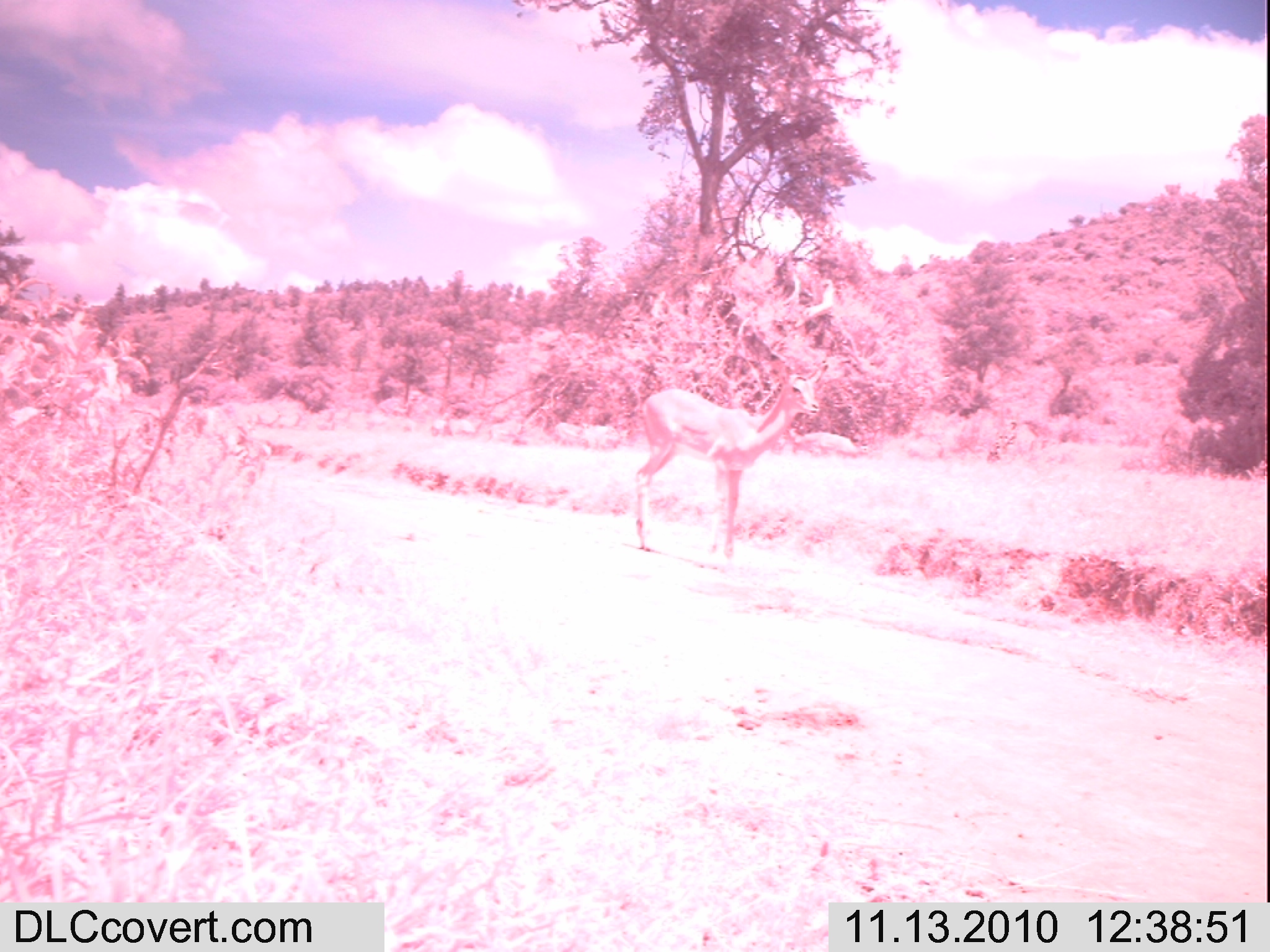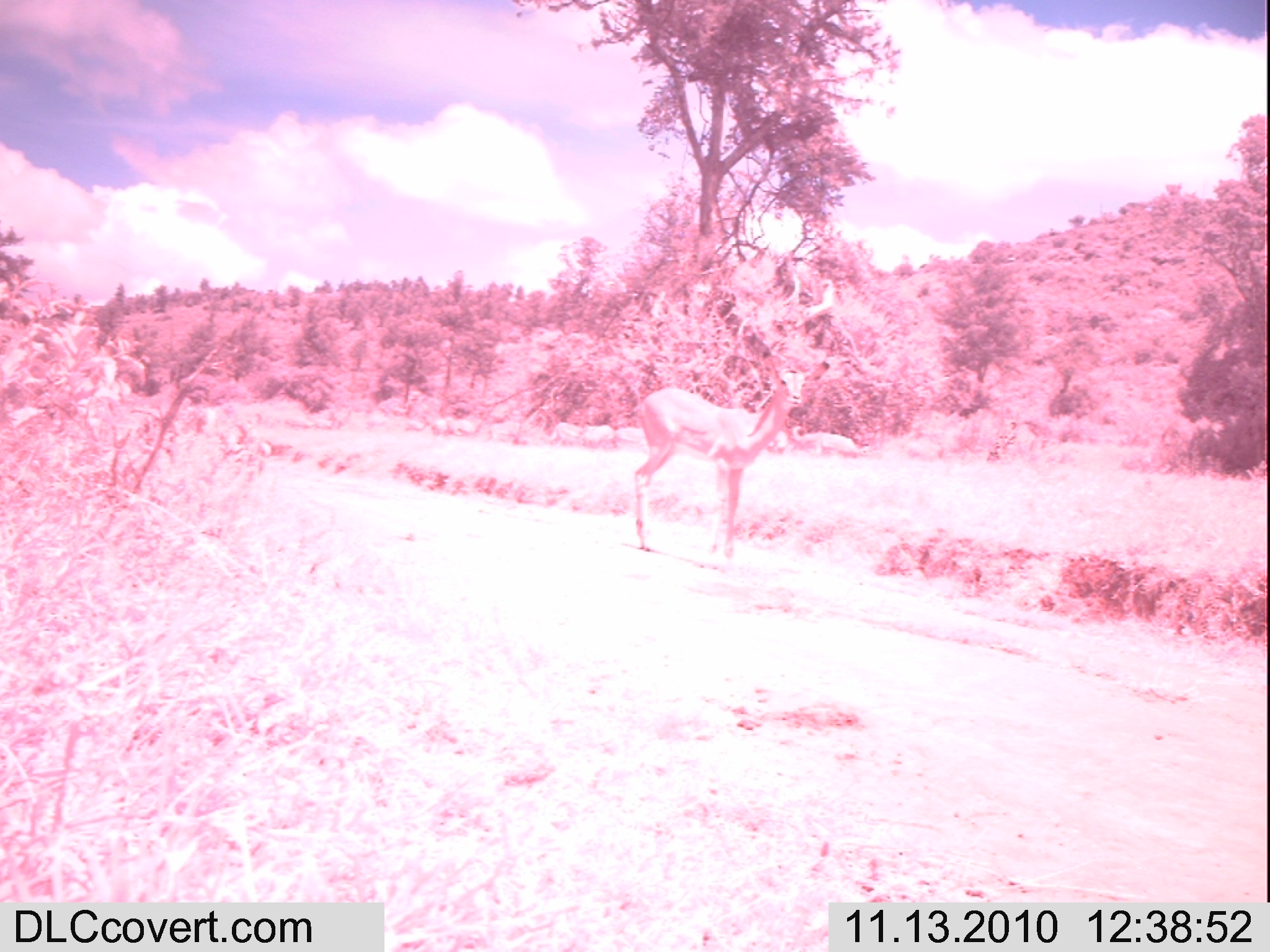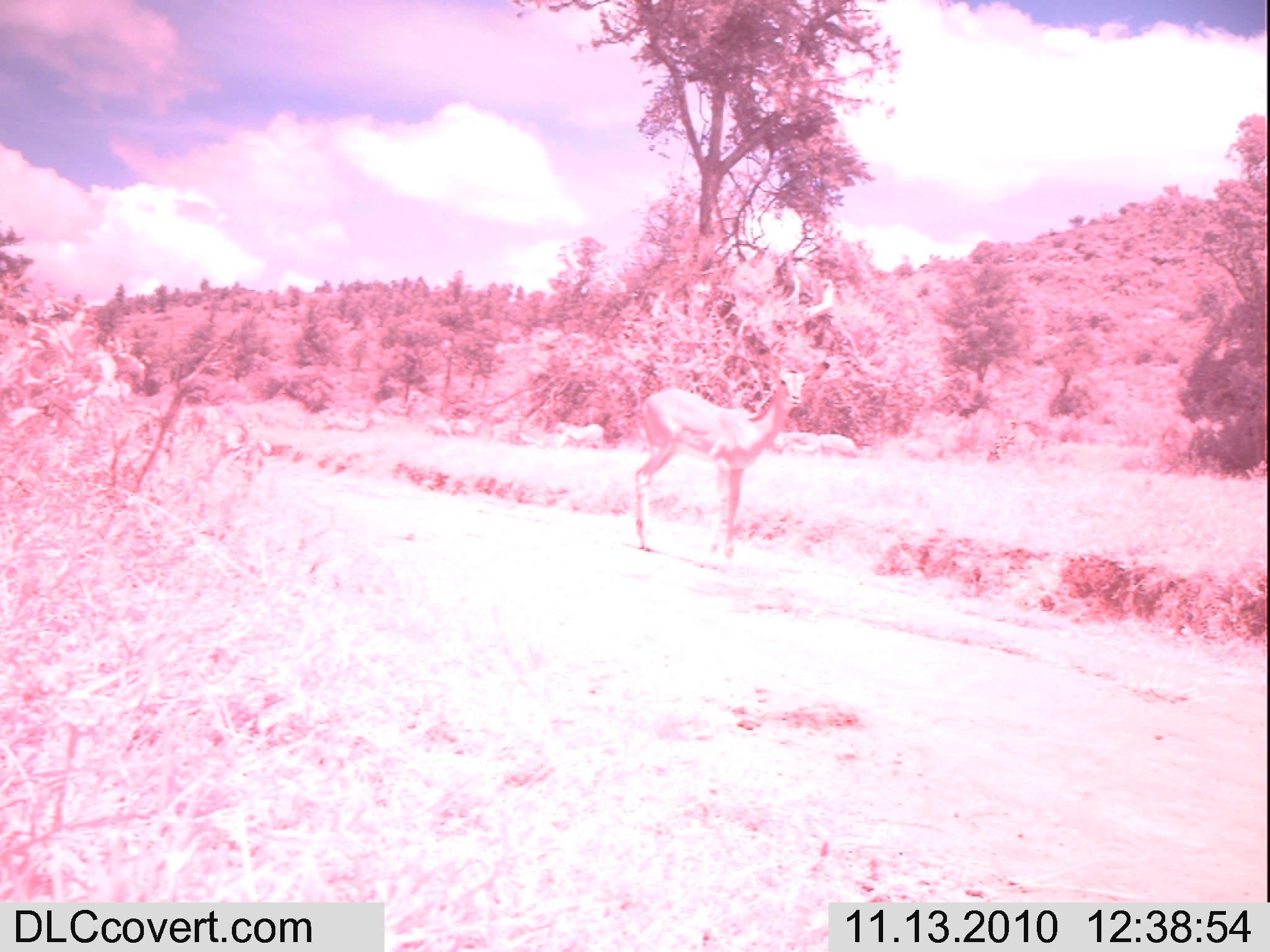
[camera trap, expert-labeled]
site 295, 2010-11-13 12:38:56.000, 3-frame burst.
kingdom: Animalia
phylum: Chordata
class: Mammalia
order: Artiodactyla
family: Bovidae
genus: Aepyceros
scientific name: Aepyceros melampus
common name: impala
Aepyceros melampus (impala), count 10.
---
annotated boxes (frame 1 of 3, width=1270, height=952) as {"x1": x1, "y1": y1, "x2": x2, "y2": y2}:
aepyceros melampus: {"x1": 630, "y1": 355, "x2": 830, "y2": 560}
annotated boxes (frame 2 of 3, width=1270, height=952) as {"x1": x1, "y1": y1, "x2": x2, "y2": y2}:
aepyceros melampus: {"x1": 631, "y1": 355, "x2": 814, "y2": 559}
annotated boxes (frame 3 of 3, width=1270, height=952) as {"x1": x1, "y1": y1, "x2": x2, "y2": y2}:
aepyceros melampus: {"x1": 633, "y1": 357, "x2": 830, "y2": 559}